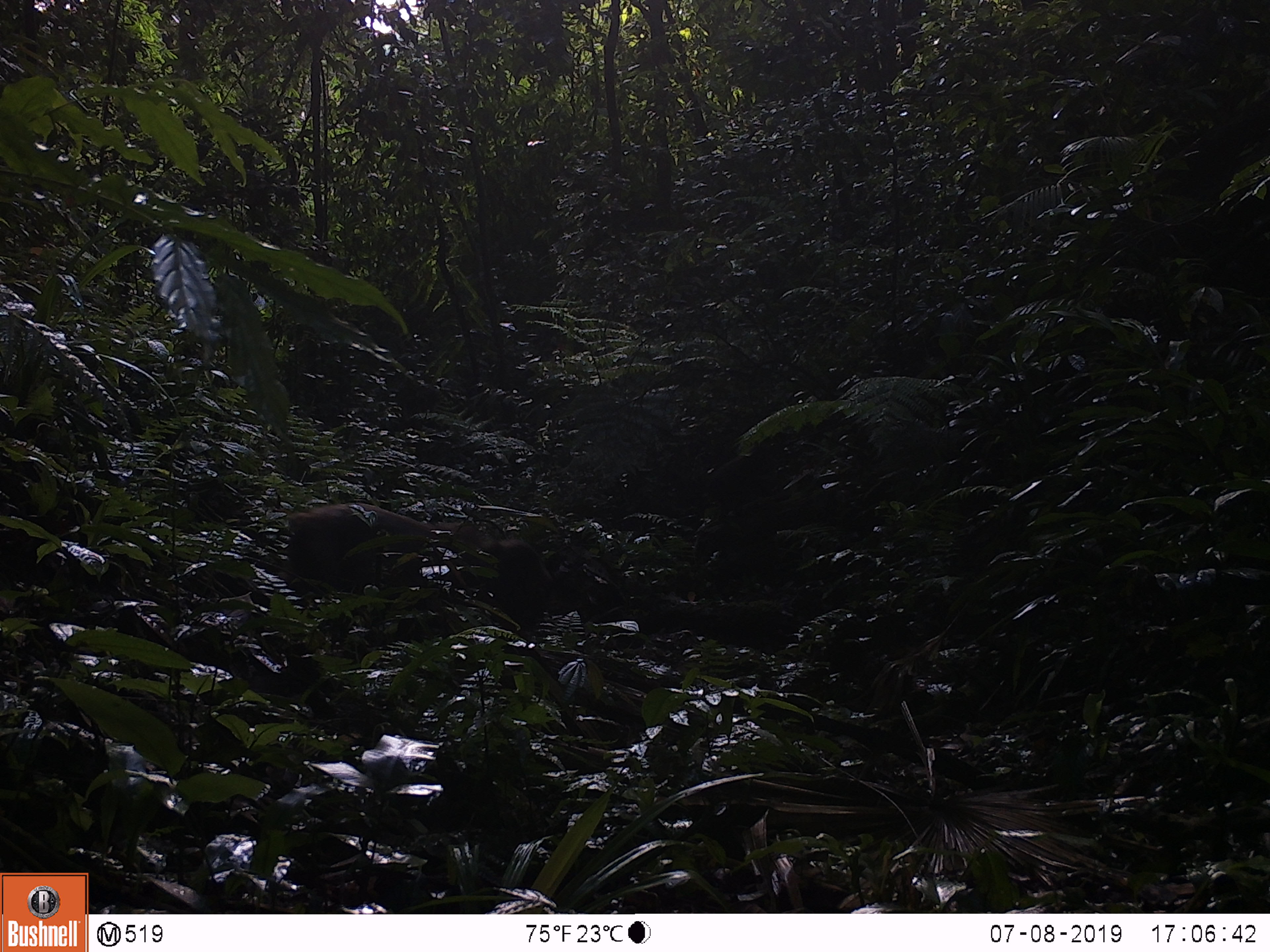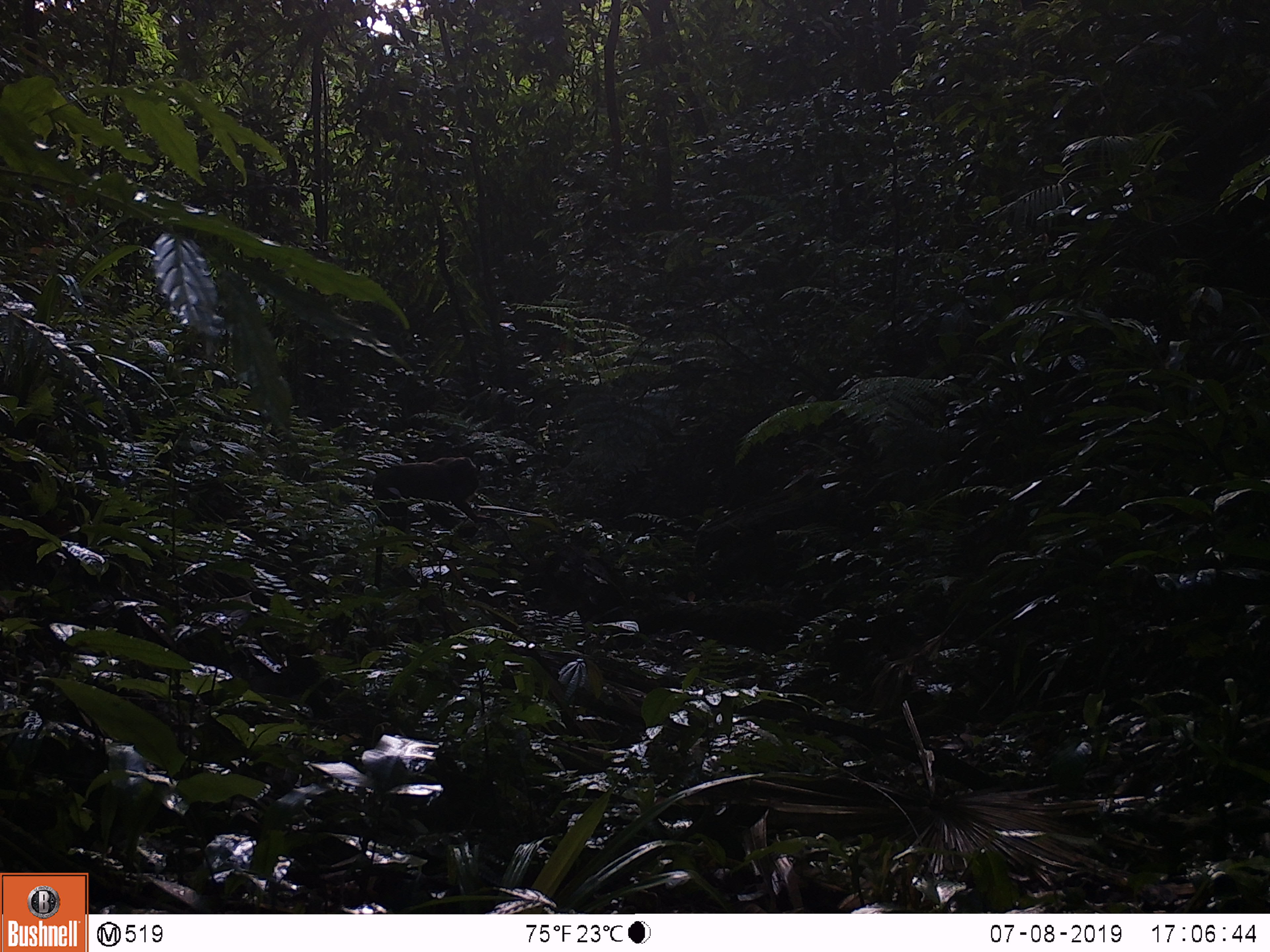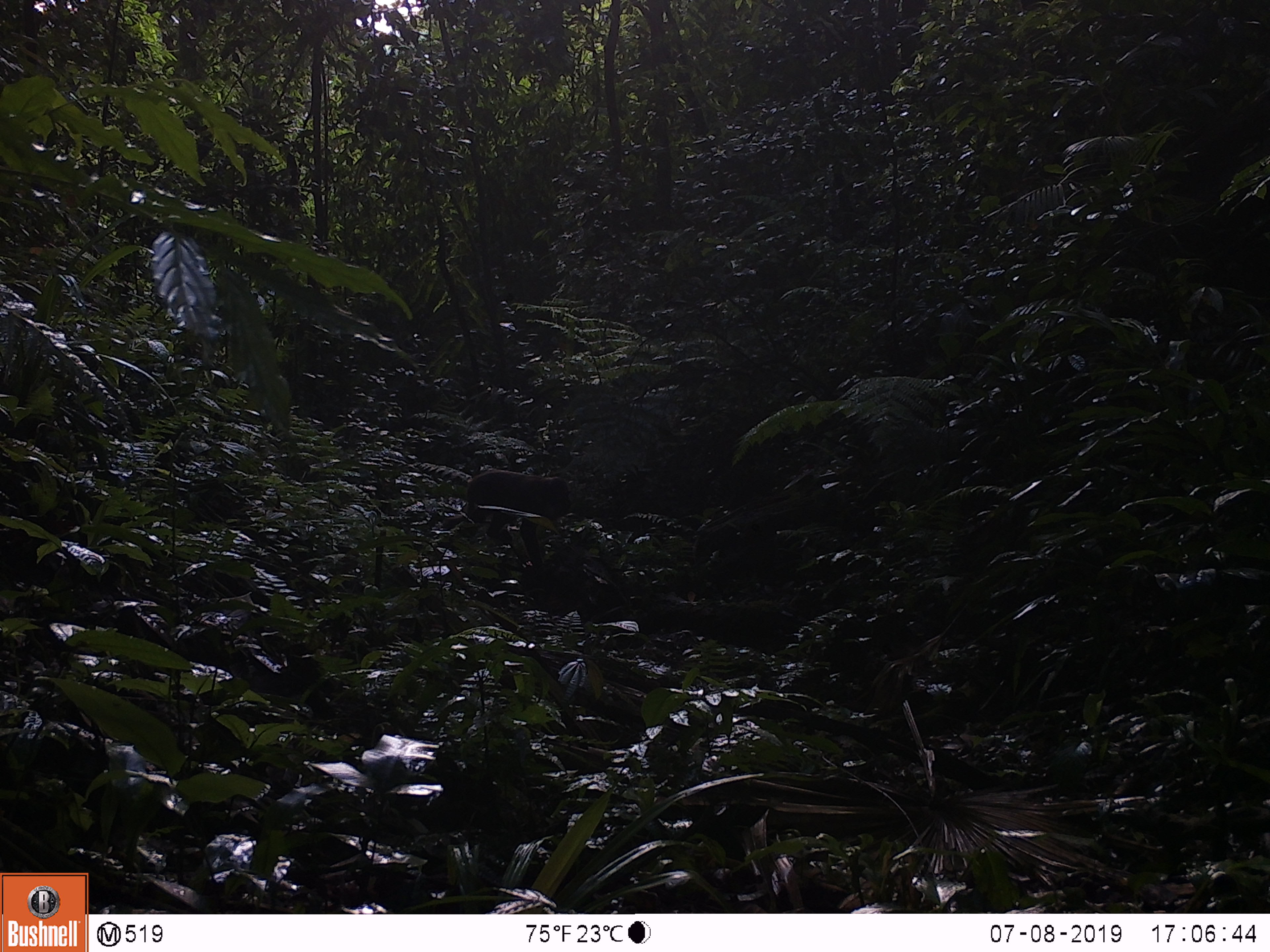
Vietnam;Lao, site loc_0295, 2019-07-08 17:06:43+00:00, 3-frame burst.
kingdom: Animalia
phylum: Chordata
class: Mammalia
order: Primates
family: Cercopithecidae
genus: Macaca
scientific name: Macaca arctoides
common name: stump-tailed macaque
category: stump tailed macaque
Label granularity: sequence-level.